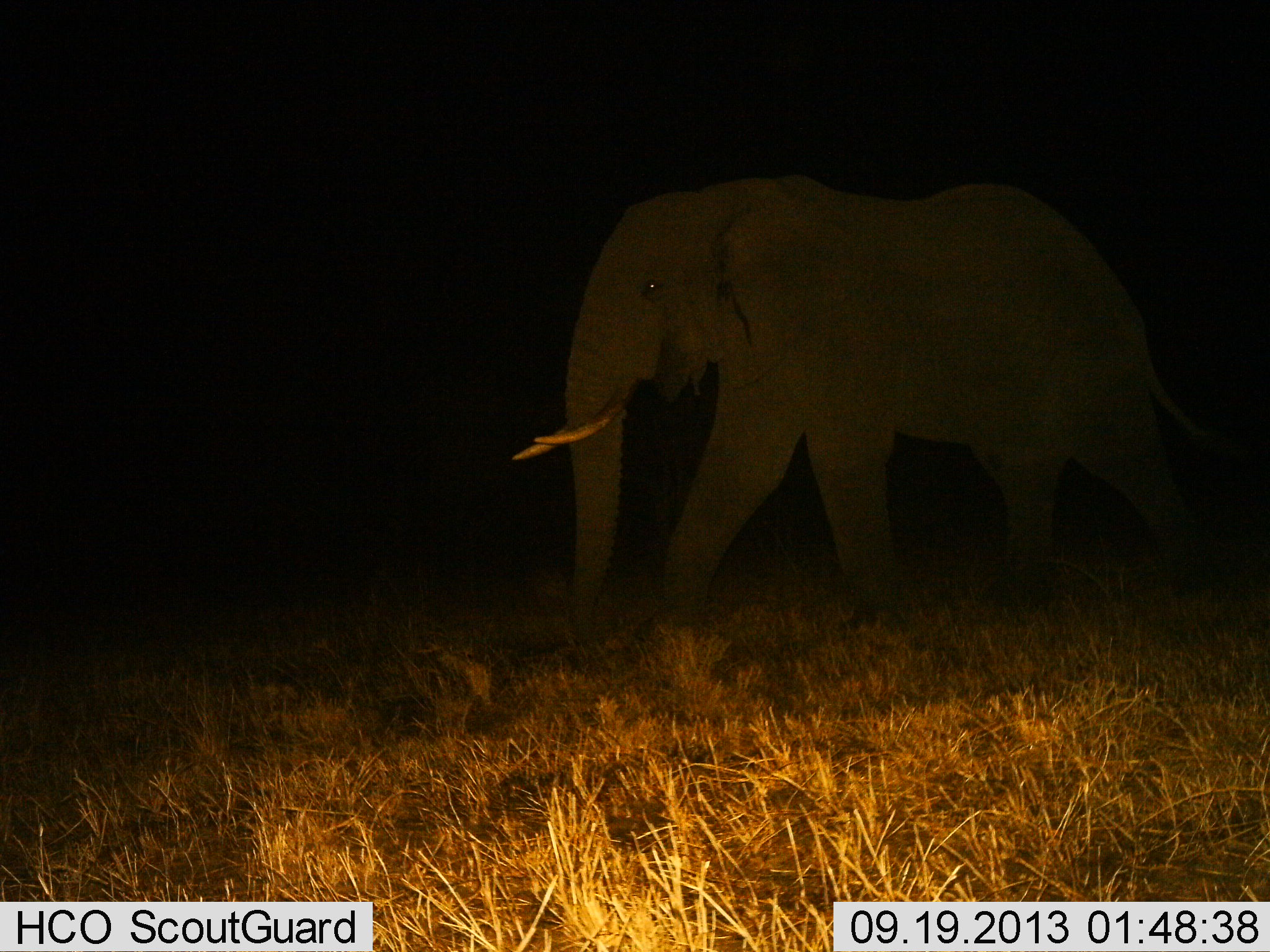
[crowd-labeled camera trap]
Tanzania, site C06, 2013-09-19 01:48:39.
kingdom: Animalia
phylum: Chordata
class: Mammalia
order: Proboscidea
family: Elephantidae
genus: Loxodonta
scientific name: Loxodonta africana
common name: african bush elephant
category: elephant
Elephant (african bush elephant) (Loxodonta africana), count 1. Behavior (volunteer vote fractions): standing 20%, resting 0%, moving 80%, interacting 0%. Young present (vote fraction): 0%. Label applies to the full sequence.